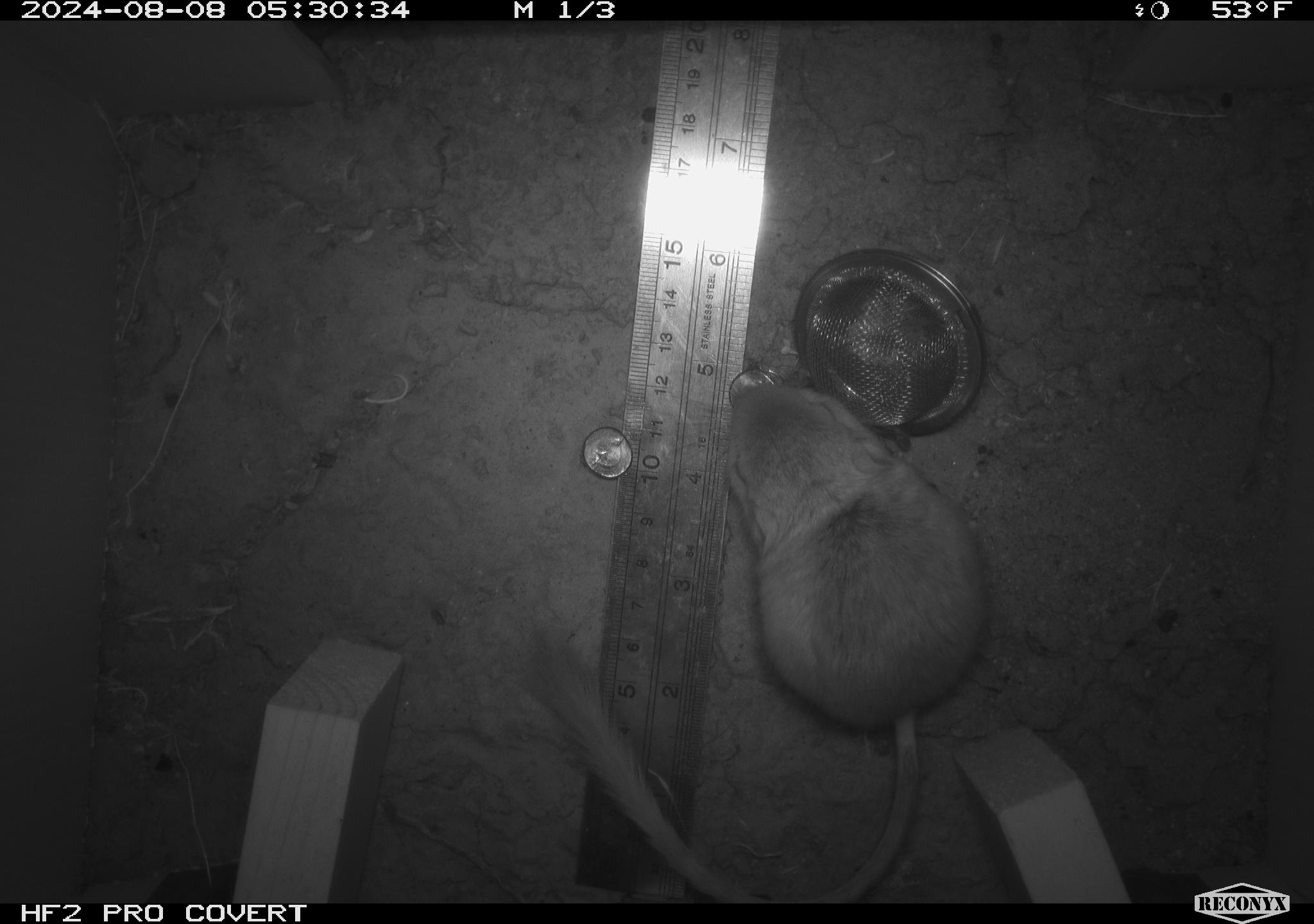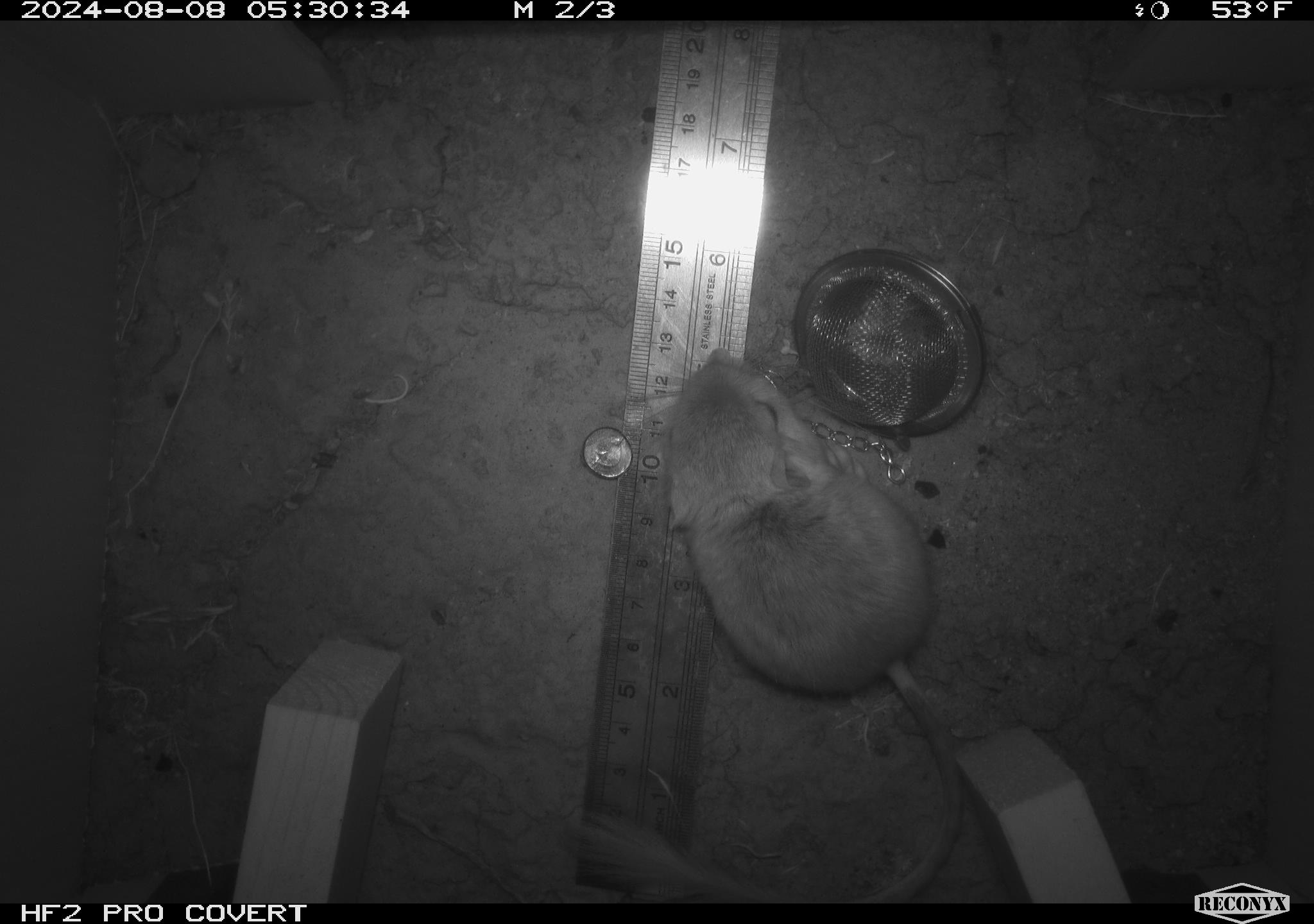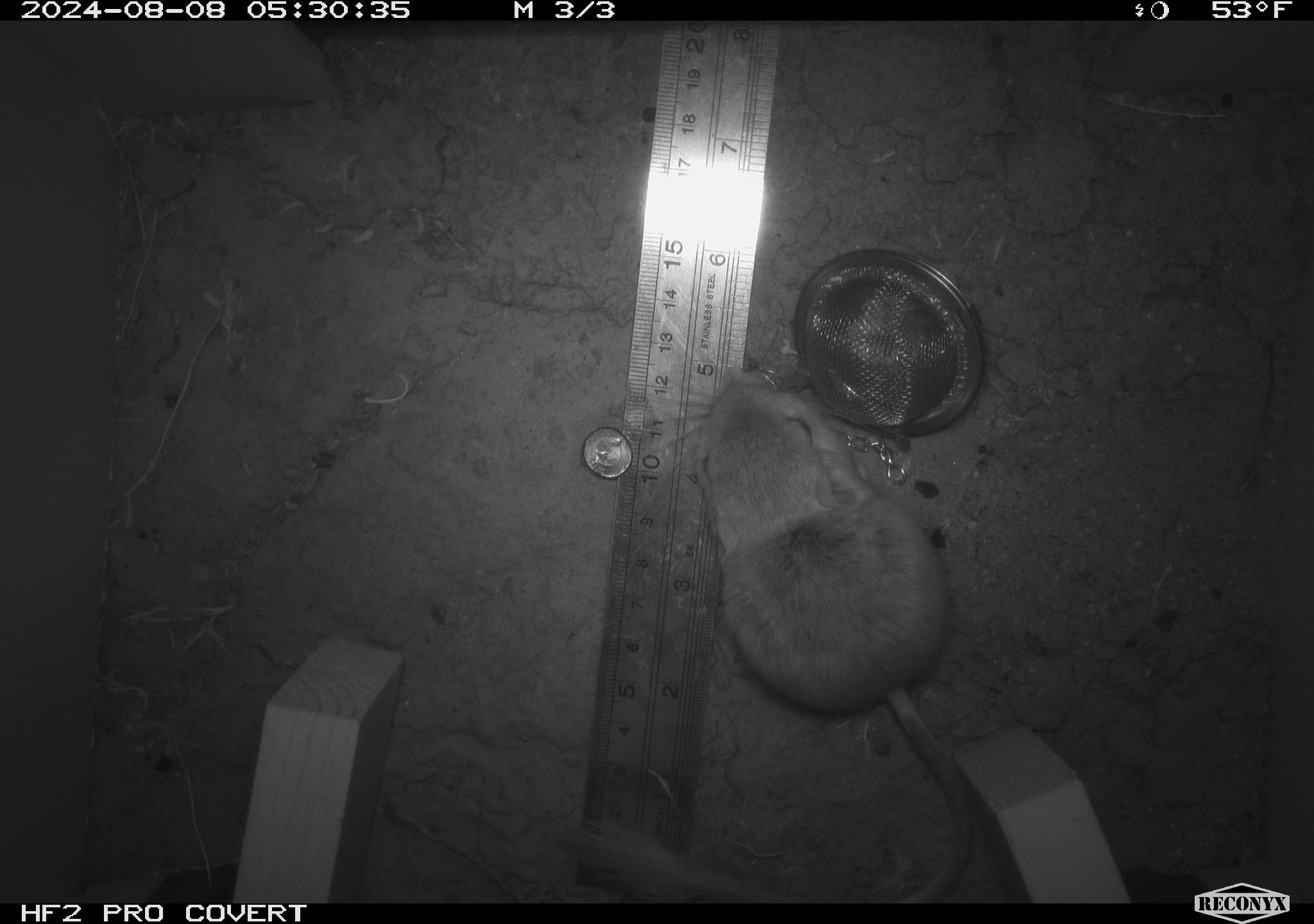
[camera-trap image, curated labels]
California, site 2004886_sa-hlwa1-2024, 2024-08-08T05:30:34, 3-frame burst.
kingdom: Animalia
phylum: Chordata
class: Mammalia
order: Rodentia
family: Heteromyidae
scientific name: Heteromyidae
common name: kangaroo rats and pocket mice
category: heteromyidae family